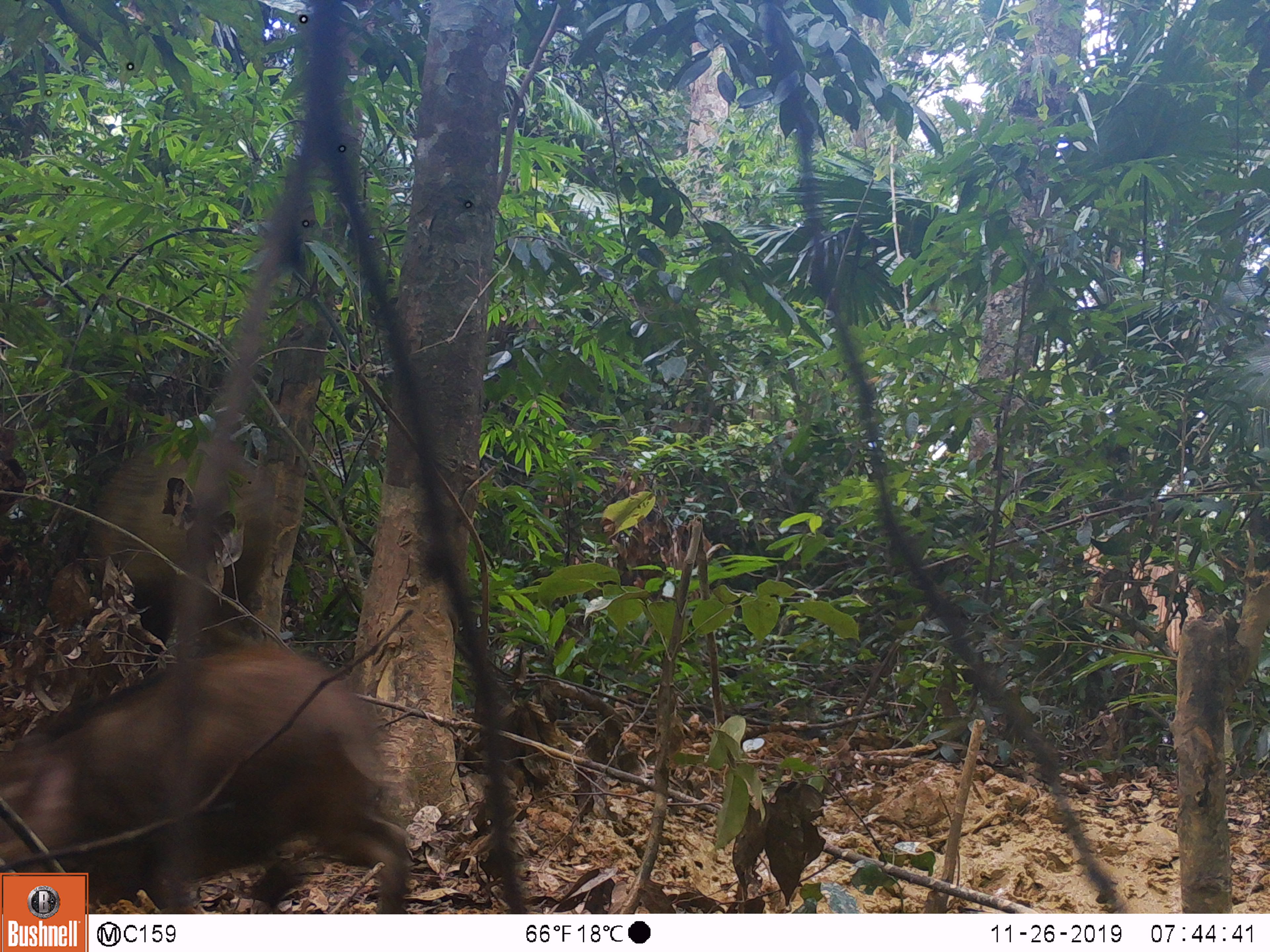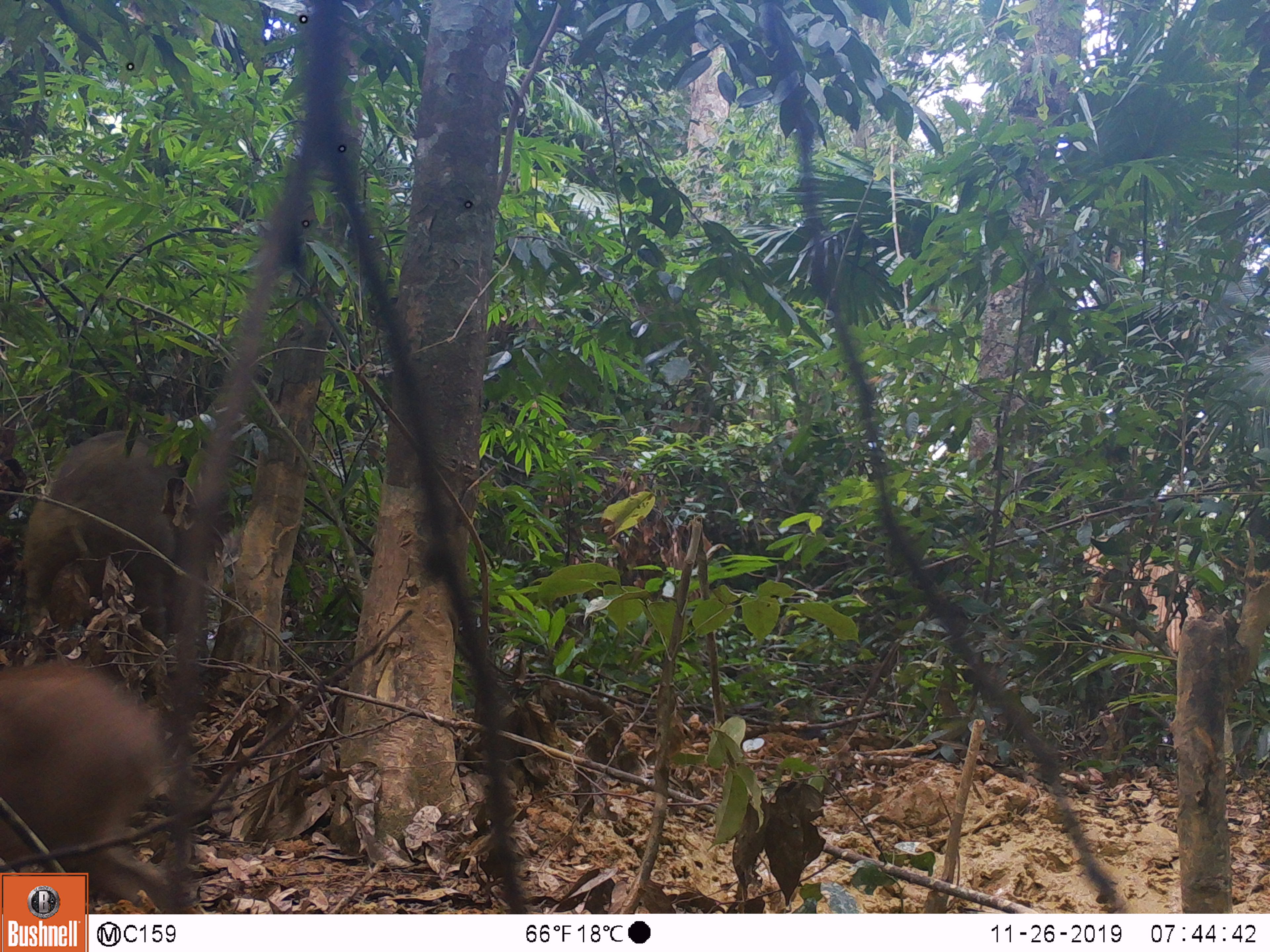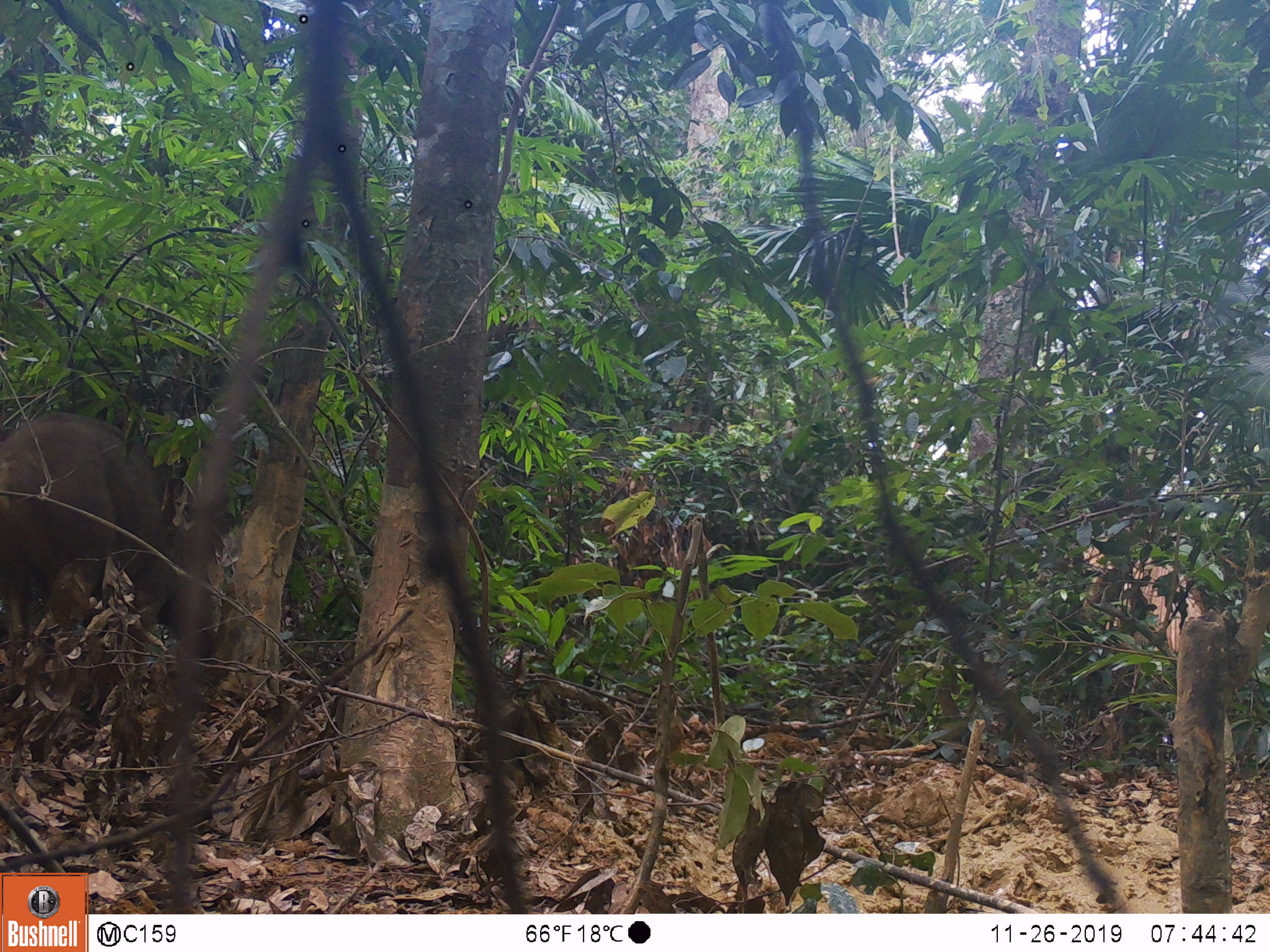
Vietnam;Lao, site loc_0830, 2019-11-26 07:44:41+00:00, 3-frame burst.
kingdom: Animalia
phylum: Chordata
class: Mammalia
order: Artiodactyla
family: Suidae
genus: Sus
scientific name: Sus scrofa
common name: eurasian wild pig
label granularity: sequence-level